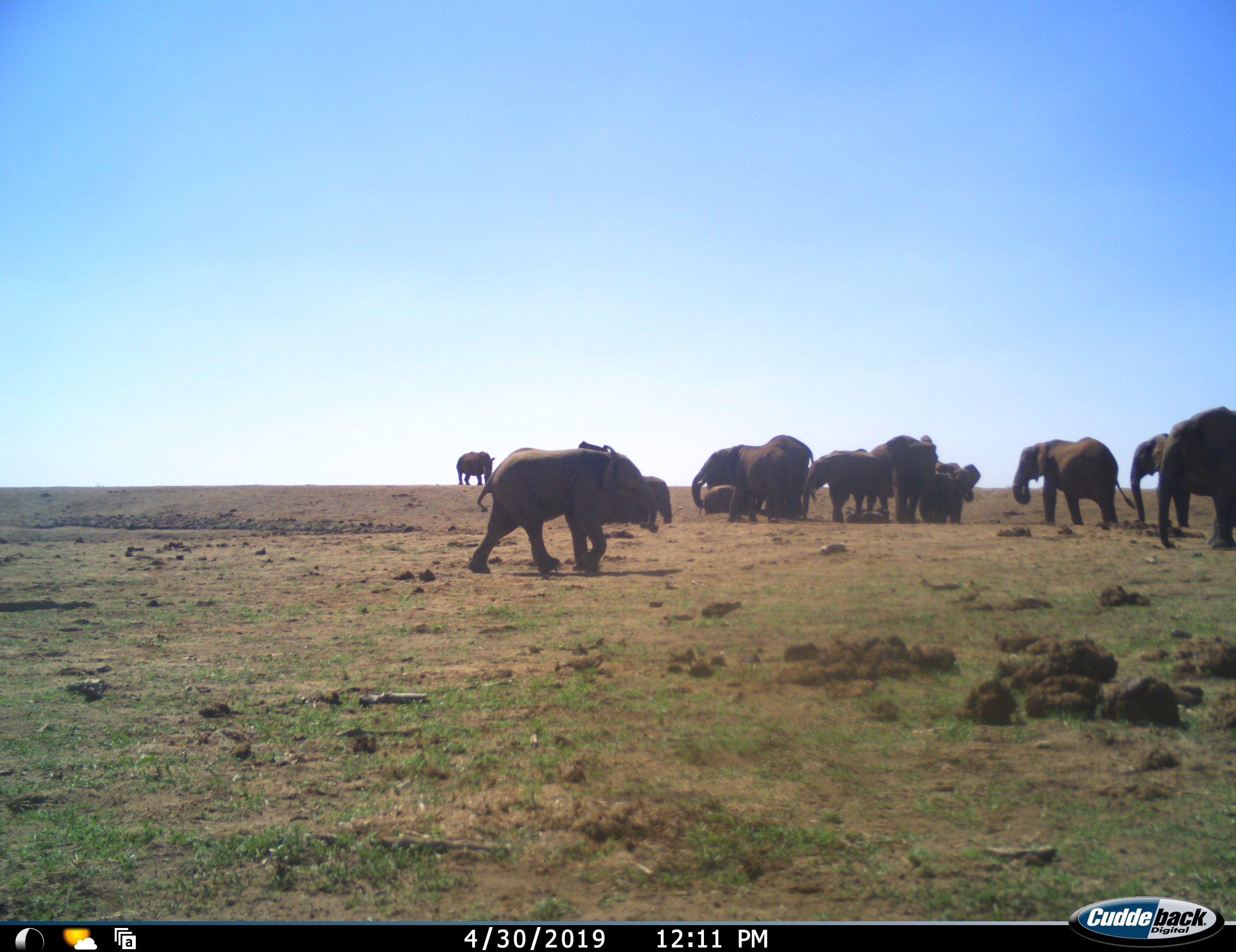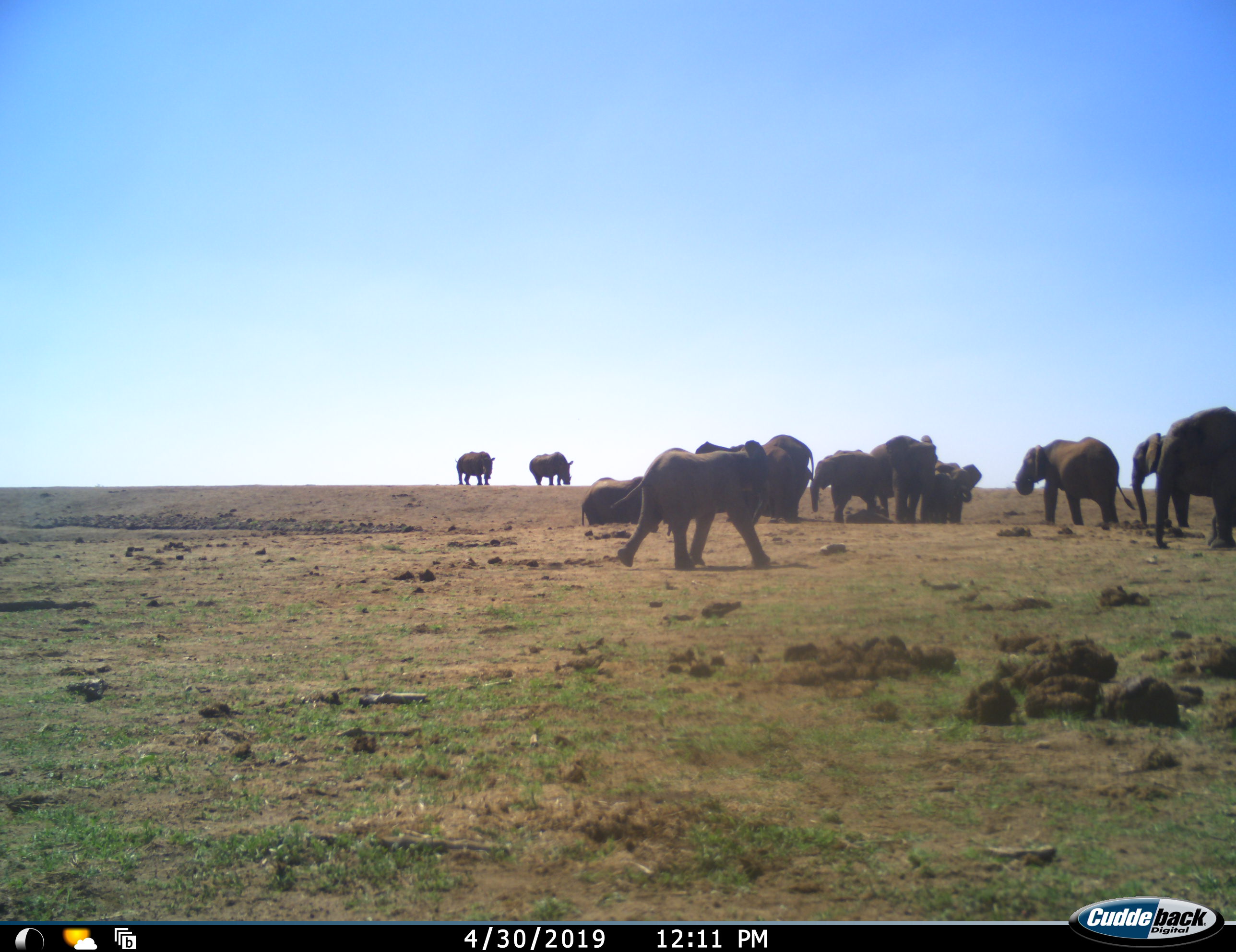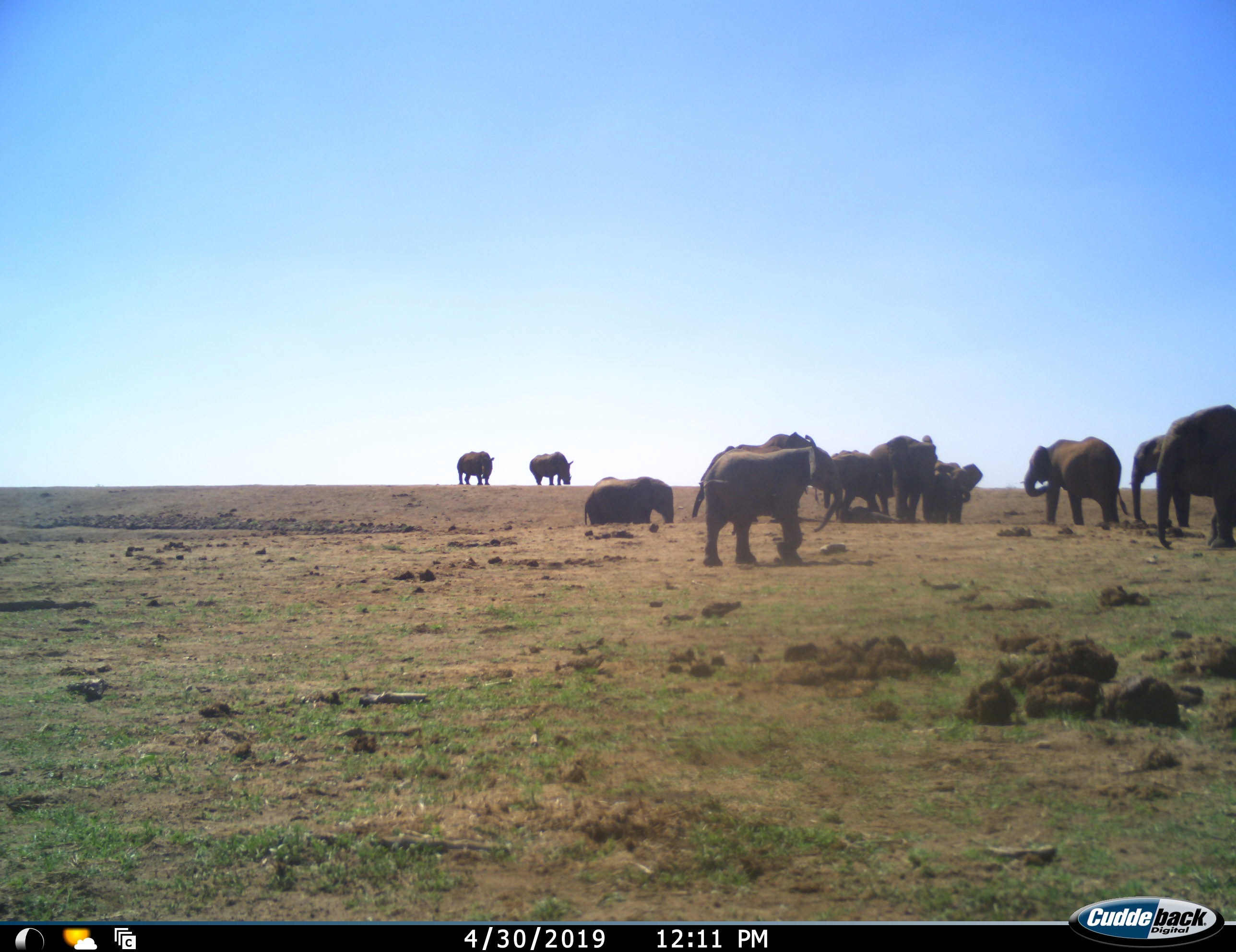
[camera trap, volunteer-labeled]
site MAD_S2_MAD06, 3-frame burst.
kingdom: Animalia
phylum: Chordata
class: Mammalia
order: Proboscidea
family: Elephantidae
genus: Loxodonta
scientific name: Loxodonta africana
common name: african bush elephant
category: elephant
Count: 11-50.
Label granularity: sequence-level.